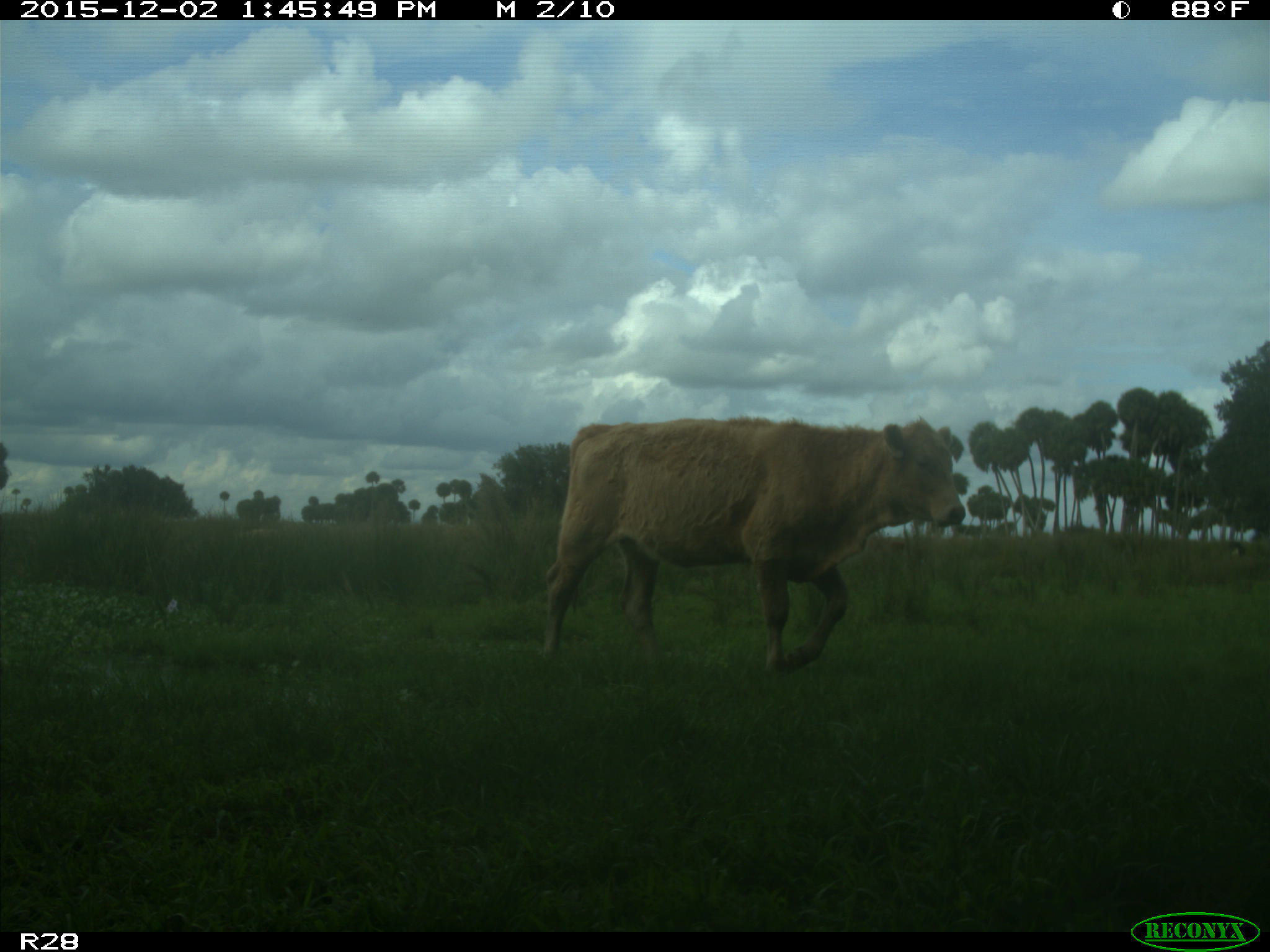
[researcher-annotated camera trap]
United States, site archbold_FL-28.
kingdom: Animalia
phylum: Chordata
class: Mammalia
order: Artiodactyla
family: Bovidae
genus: Bos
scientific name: Bos taurus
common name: domestic cow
Bos taurus (domestic cow).